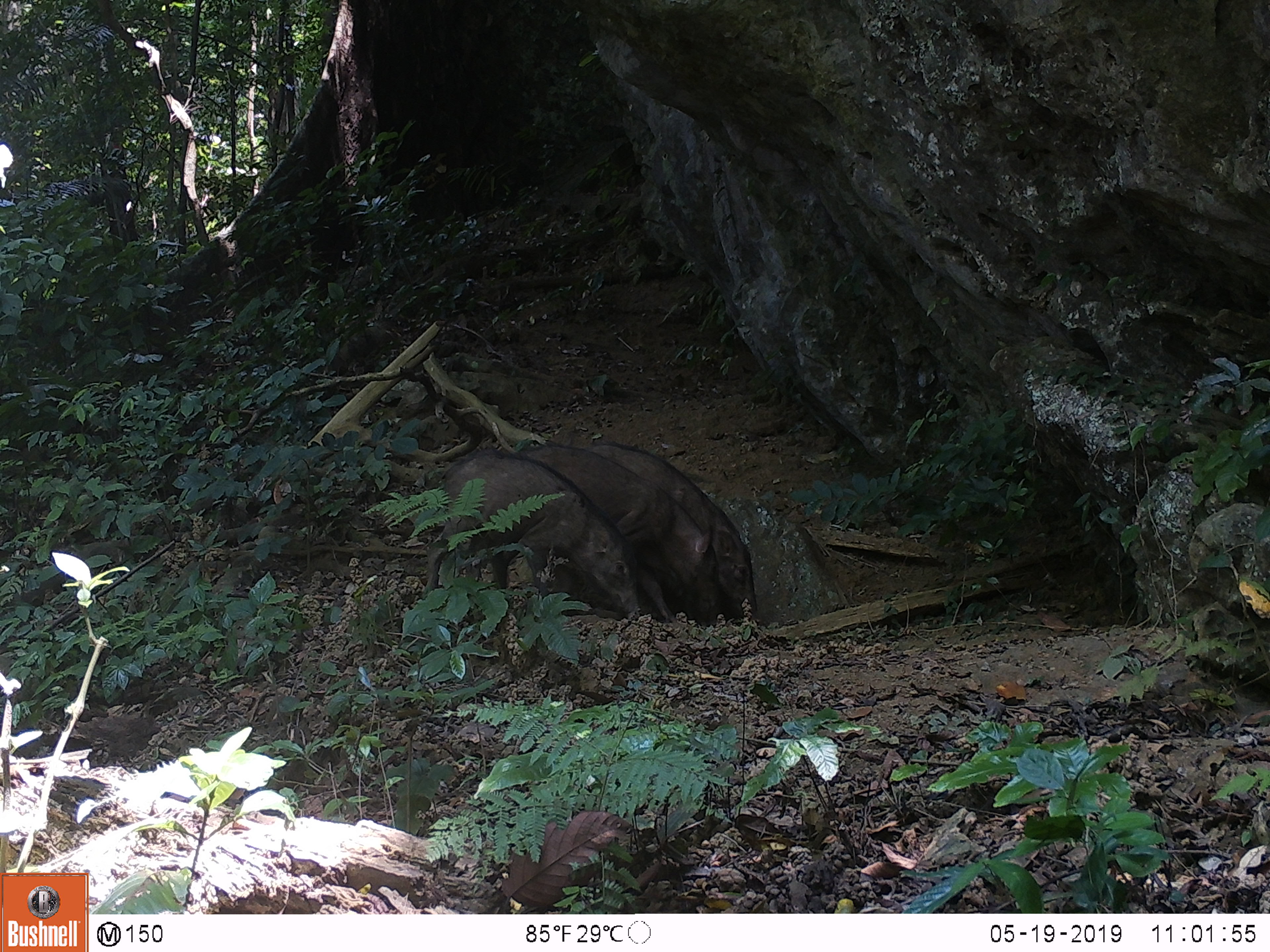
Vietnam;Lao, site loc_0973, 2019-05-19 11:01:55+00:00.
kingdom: Animalia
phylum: Chordata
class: Mammalia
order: Artiodactyla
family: Suidae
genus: Sus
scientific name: Sus scrofa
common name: eurasian wild pig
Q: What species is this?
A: Eurasian wild pig (Sus scrofa).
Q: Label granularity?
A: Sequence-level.